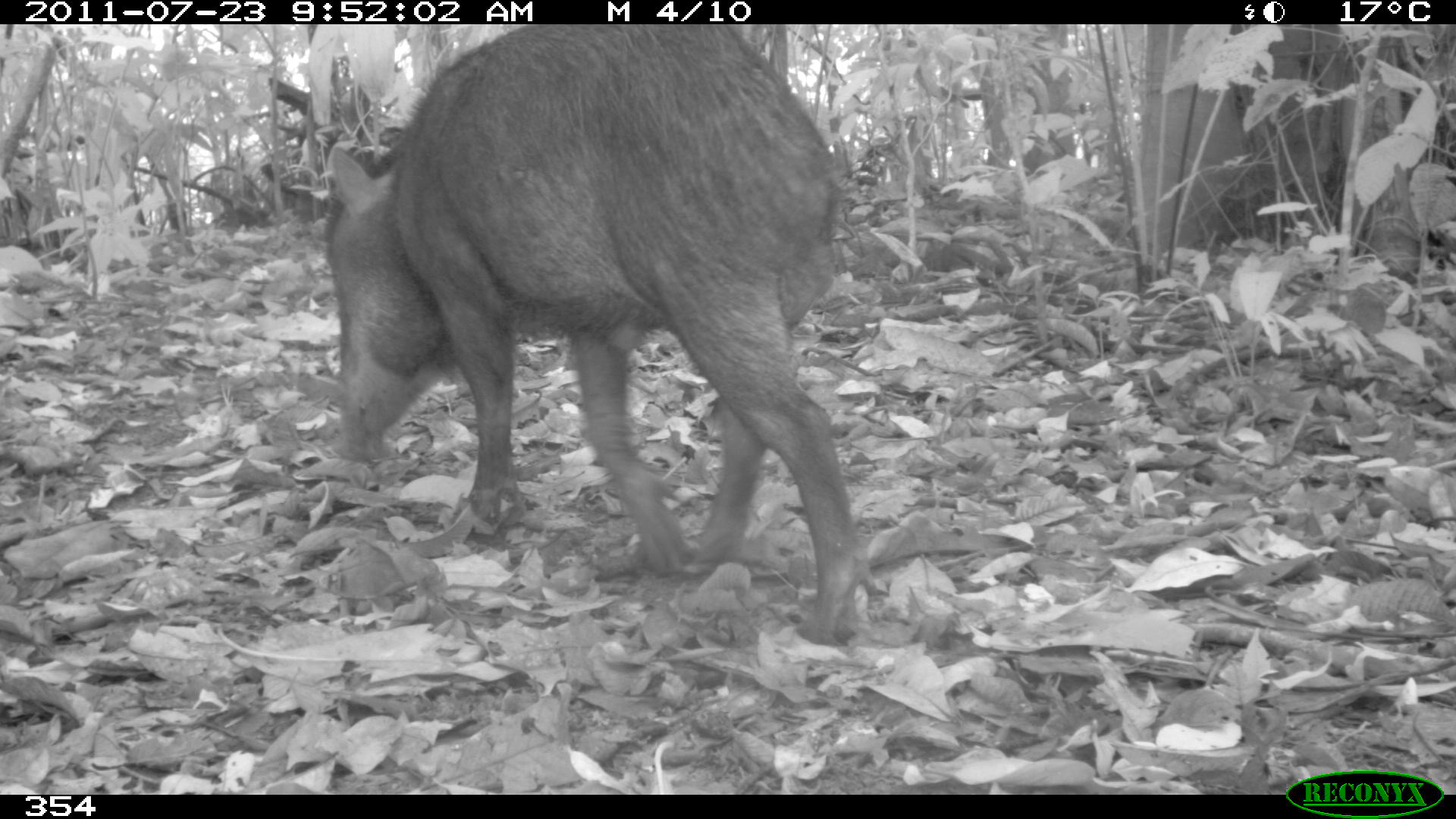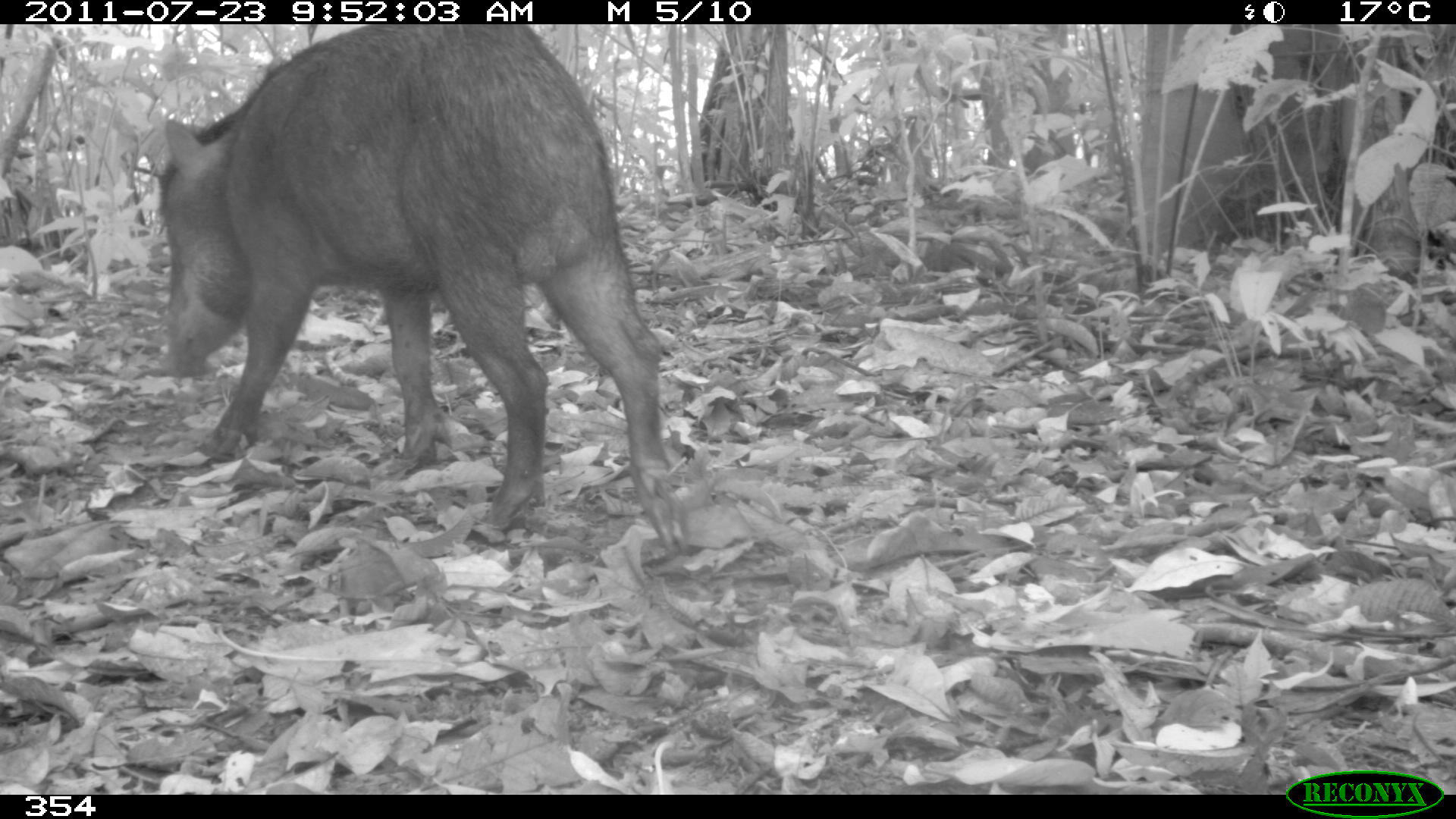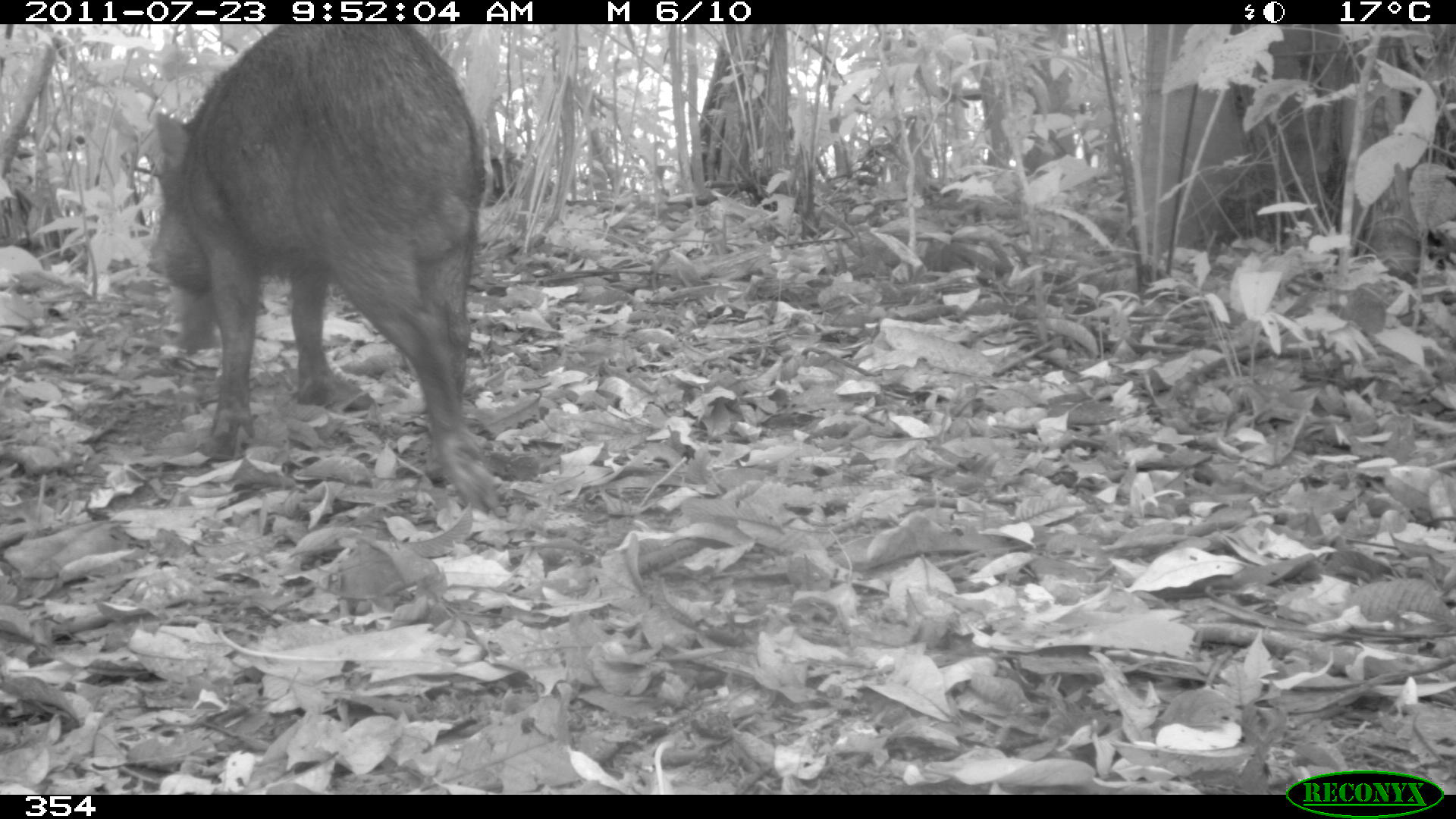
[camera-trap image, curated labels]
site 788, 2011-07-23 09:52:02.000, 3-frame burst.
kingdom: Animalia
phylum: Chordata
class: Mammalia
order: Artiodactyla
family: Tayassuidae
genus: Tayassu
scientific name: Tayassu pecari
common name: white-lipped peccary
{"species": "Tayassu pecari (white-lipped peccary)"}